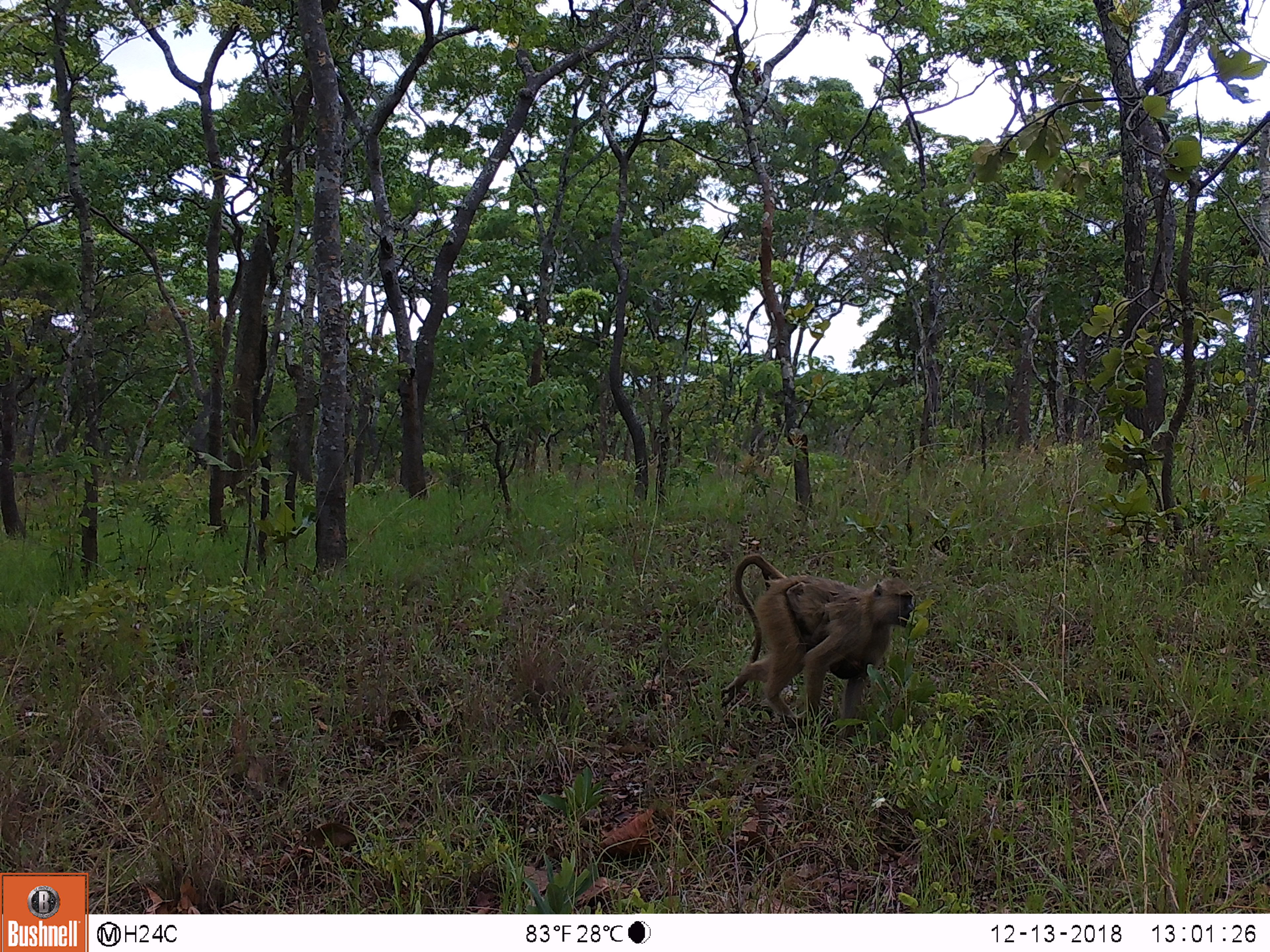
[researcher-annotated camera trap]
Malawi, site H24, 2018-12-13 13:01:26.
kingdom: Animalia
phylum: Chordata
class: Mammalia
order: Primates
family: Cercopithecidae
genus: Papio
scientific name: Papio cynocephalus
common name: yellow baboon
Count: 1.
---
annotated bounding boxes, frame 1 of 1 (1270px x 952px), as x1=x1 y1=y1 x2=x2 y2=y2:
yellow baboon: x1=713 y1=557 x2=922 y2=725